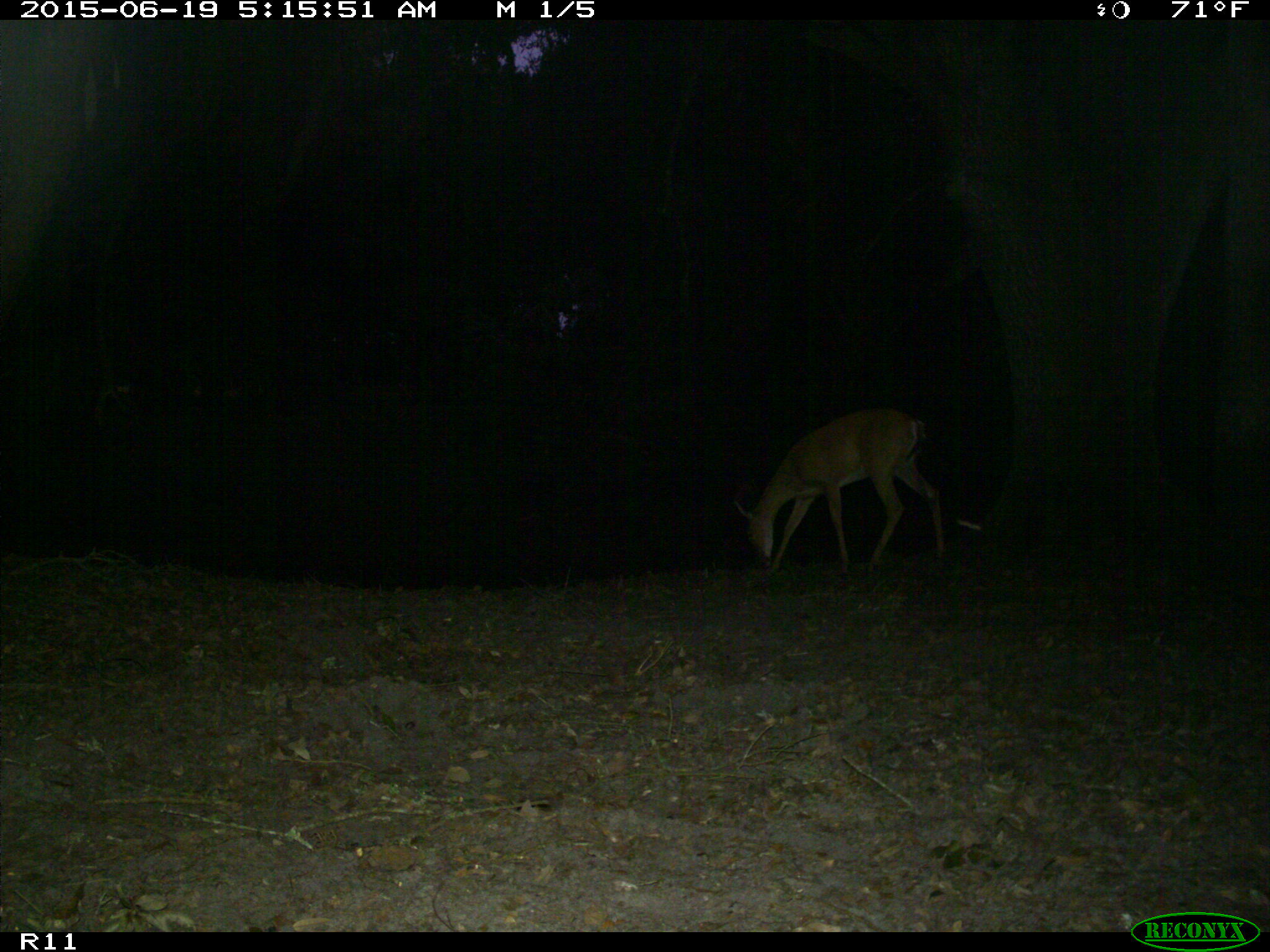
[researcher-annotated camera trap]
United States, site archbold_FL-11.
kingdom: Animalia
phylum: Chordata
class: Mammalia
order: Artiodactyla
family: Cervidae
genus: Odocoileus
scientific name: Odocoileus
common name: deer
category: unidentified deer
Unidentified deer (deer) (Odocoileus).